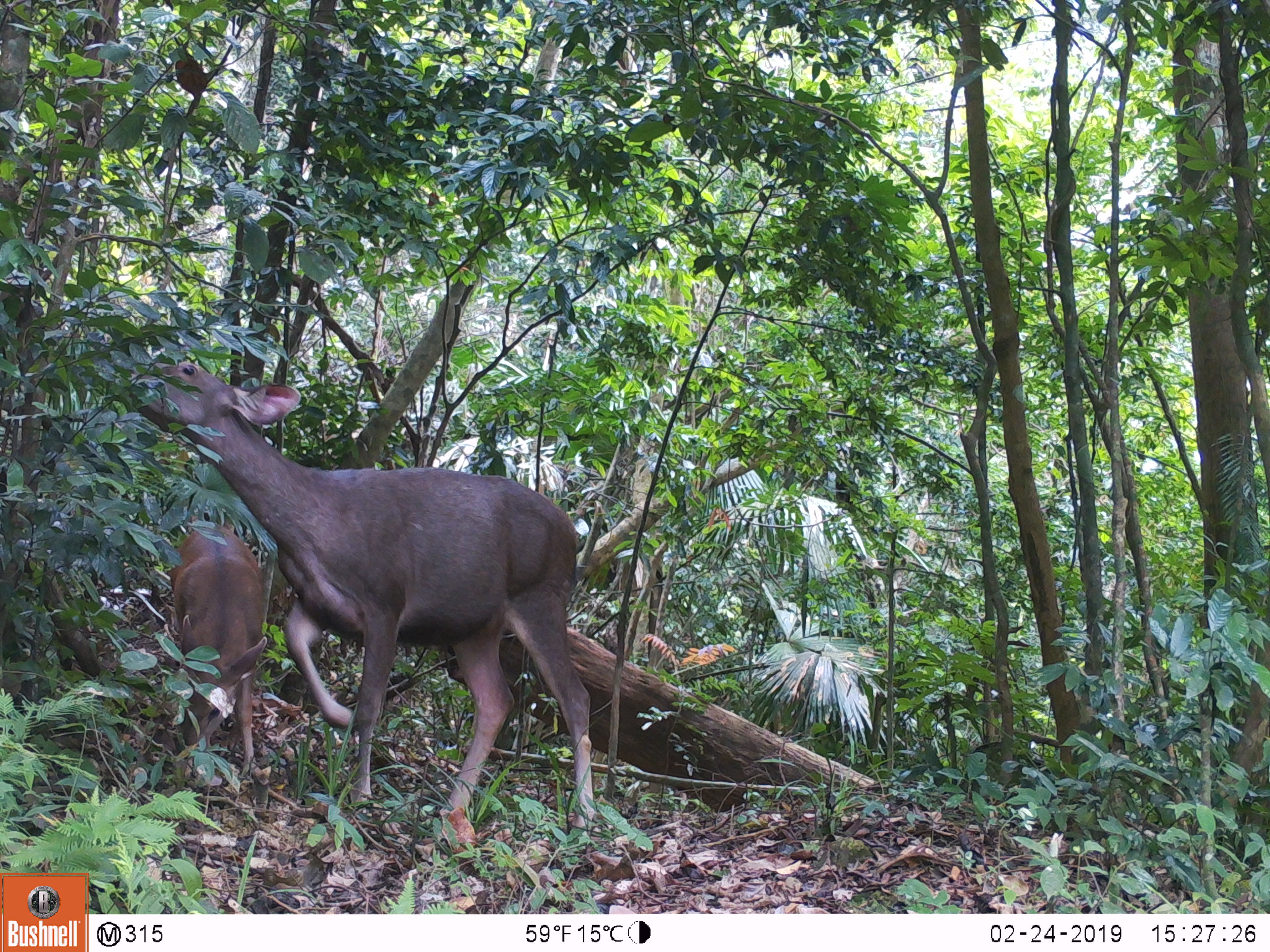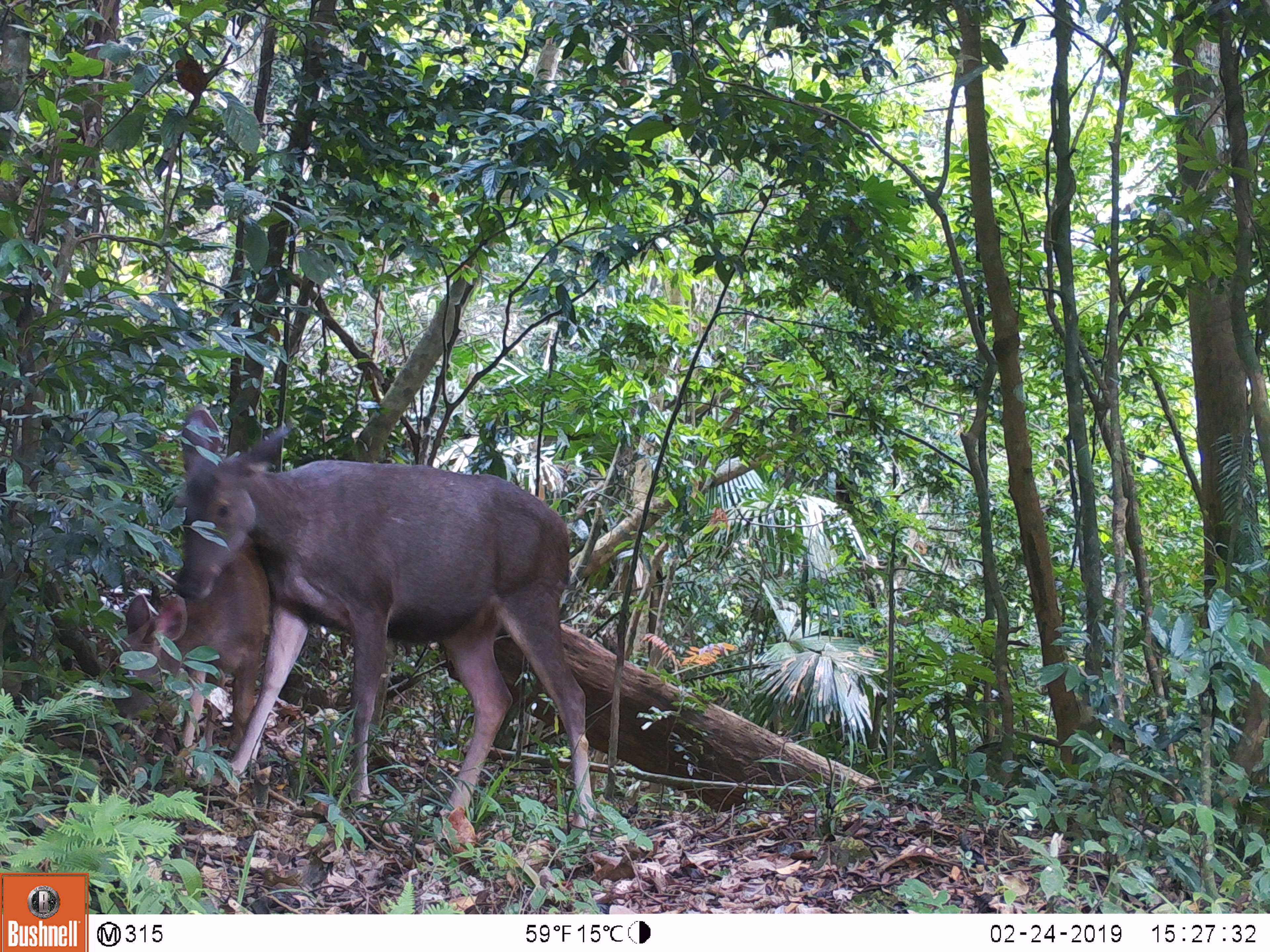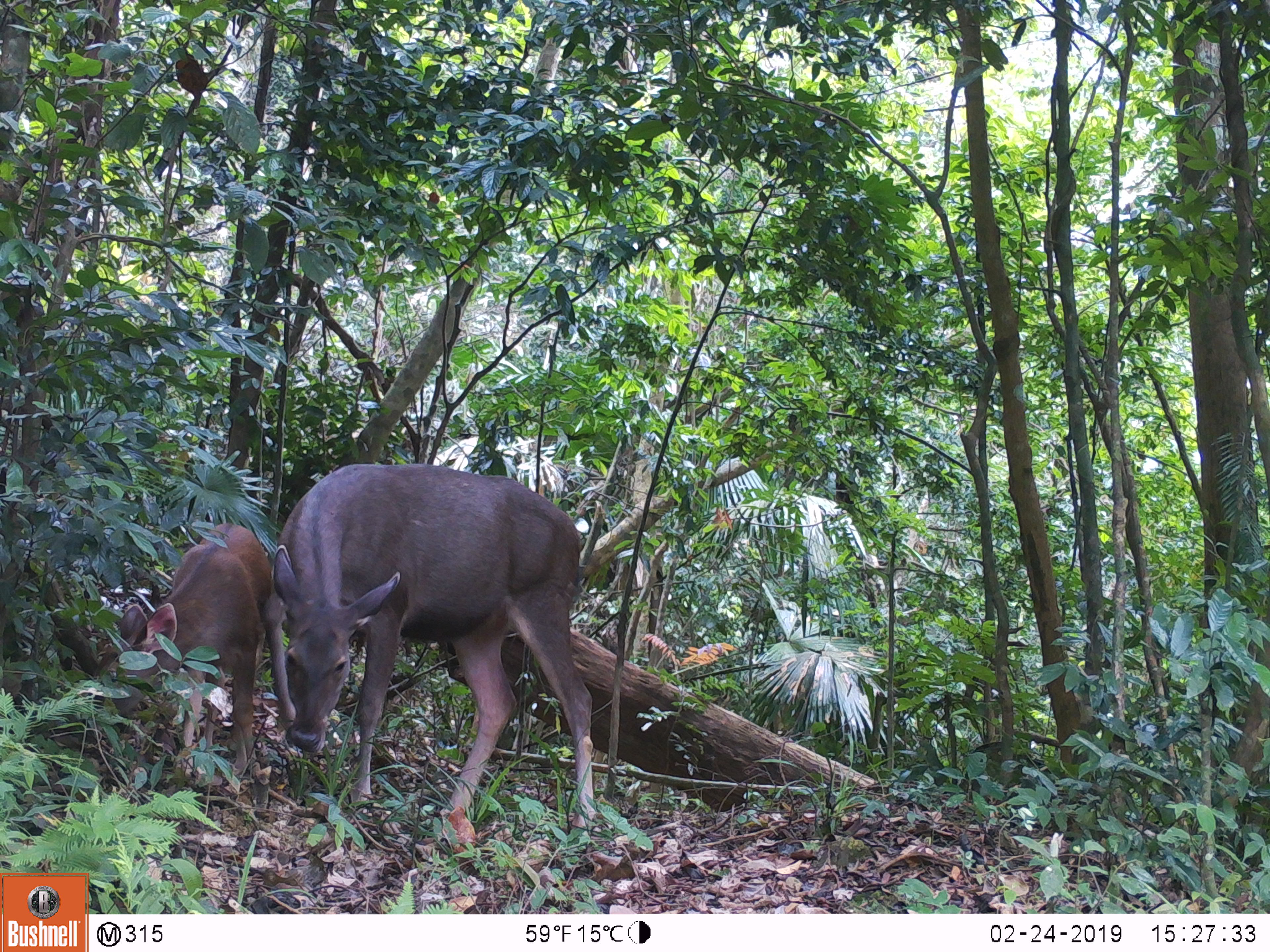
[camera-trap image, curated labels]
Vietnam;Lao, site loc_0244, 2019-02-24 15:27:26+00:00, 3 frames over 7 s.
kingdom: Animalia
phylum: Chordata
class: Mammalia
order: Artiodactyla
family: Cervidae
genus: Rusa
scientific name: Rusa unicolor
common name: sambar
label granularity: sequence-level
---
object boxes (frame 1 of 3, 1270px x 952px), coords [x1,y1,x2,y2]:
sambar: [128,360,595,836]; [166,523,267,776]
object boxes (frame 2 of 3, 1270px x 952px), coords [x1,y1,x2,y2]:
sambar: [172,405,595,836]; [109,534,271,774]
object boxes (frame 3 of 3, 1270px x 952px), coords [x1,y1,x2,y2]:
sambar: [272,463,595,836]; [111,523,296,767]